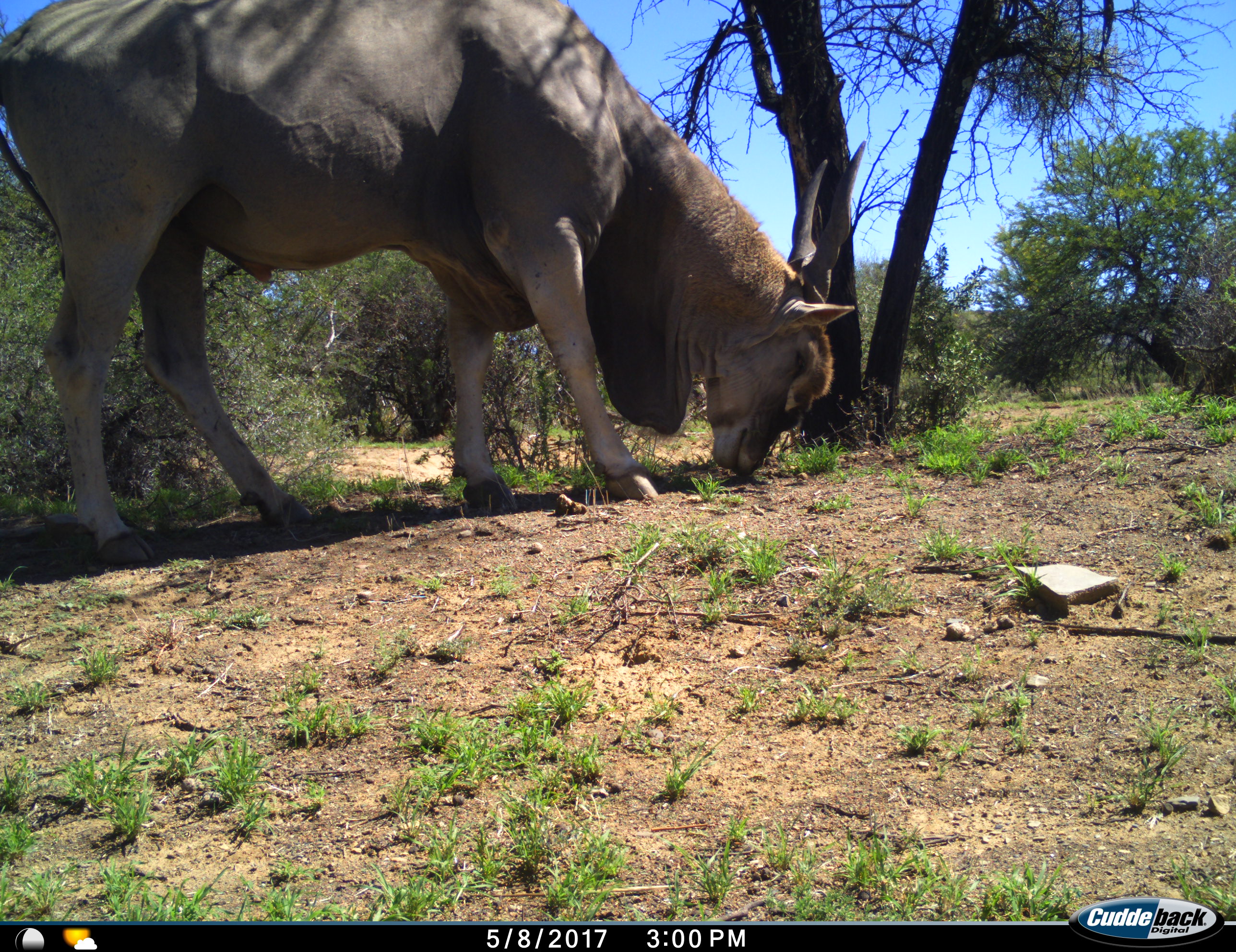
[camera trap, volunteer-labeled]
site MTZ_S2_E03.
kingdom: Animalia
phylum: Chordata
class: Mammalia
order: Artiodactyla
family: Bovidae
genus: Tragelaphus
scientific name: Tragelaphus oryx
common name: eland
Eland (Tragelaphus oryx), count 1. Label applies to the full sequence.